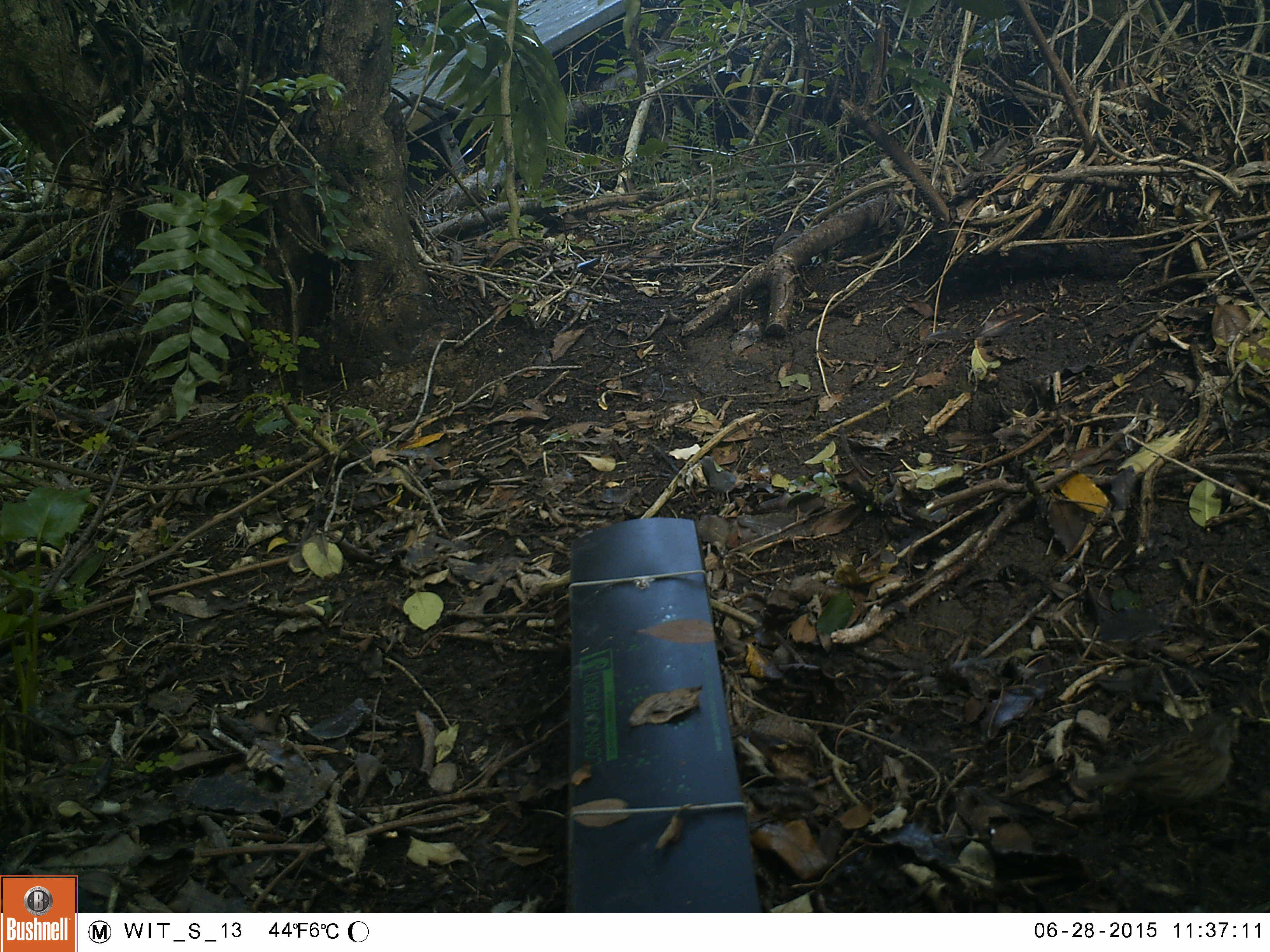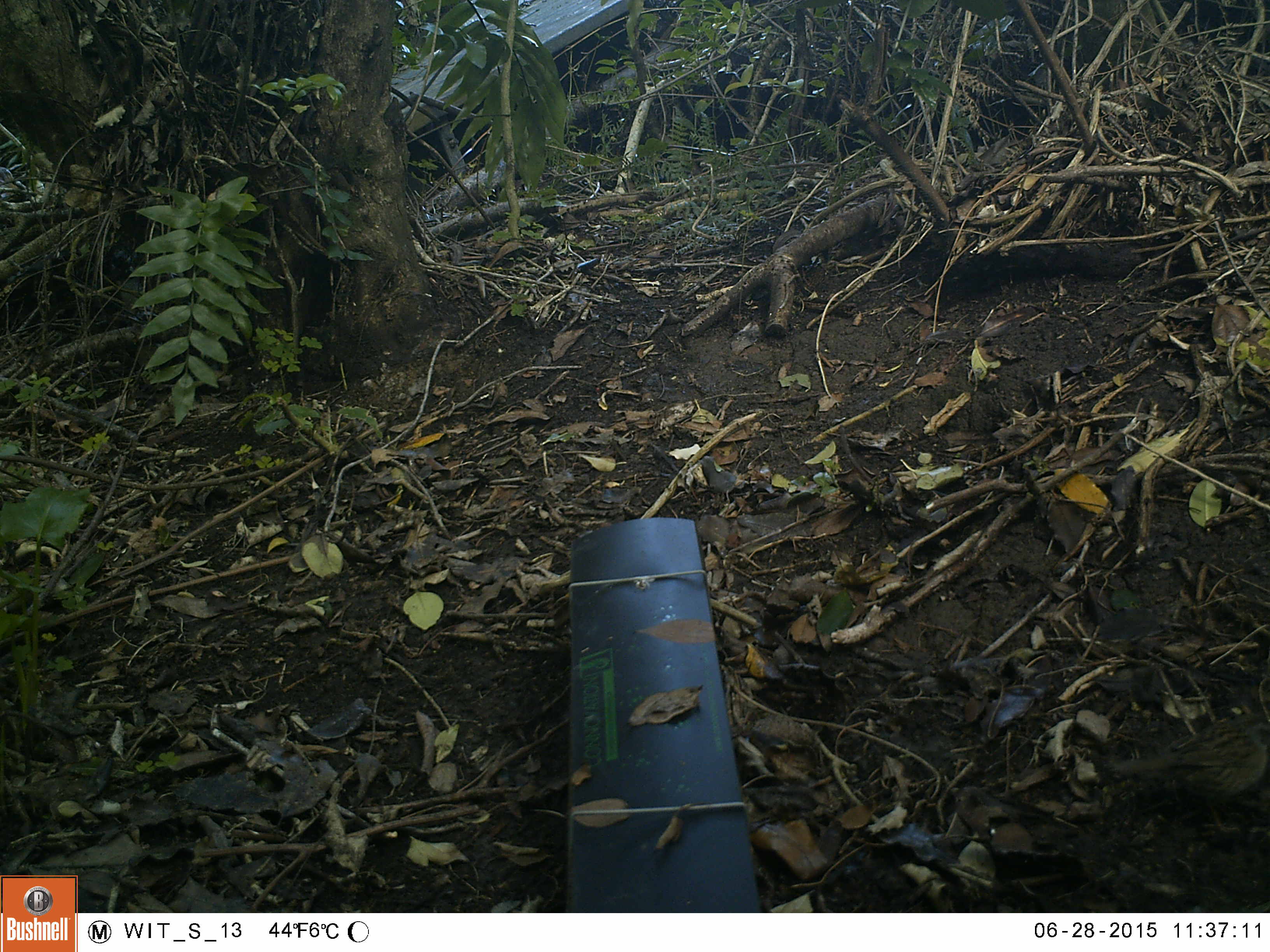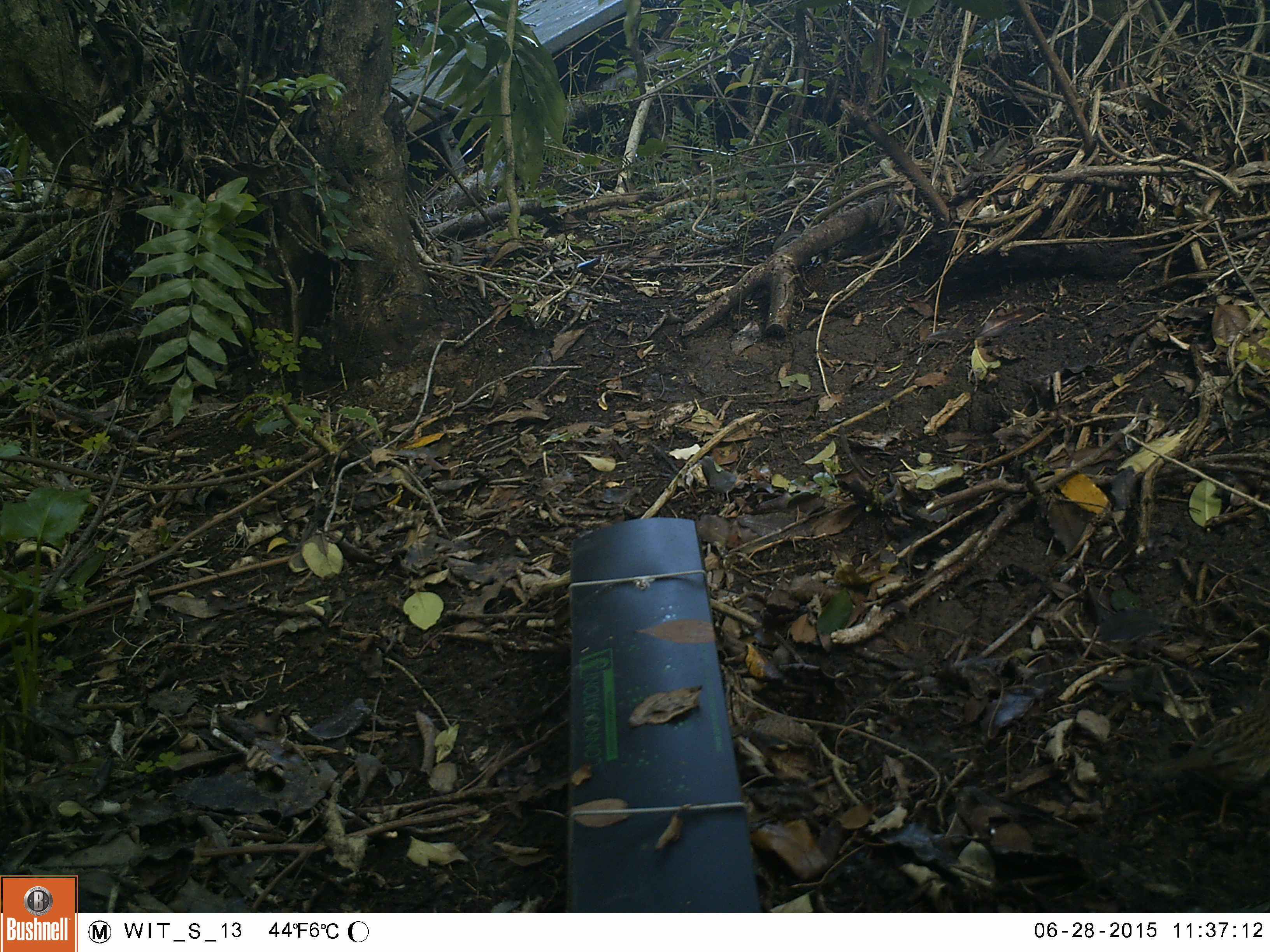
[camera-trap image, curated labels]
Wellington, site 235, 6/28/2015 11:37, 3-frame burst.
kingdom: Animalia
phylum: Chordata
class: Aves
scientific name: Aves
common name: bird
Bird (Aves).